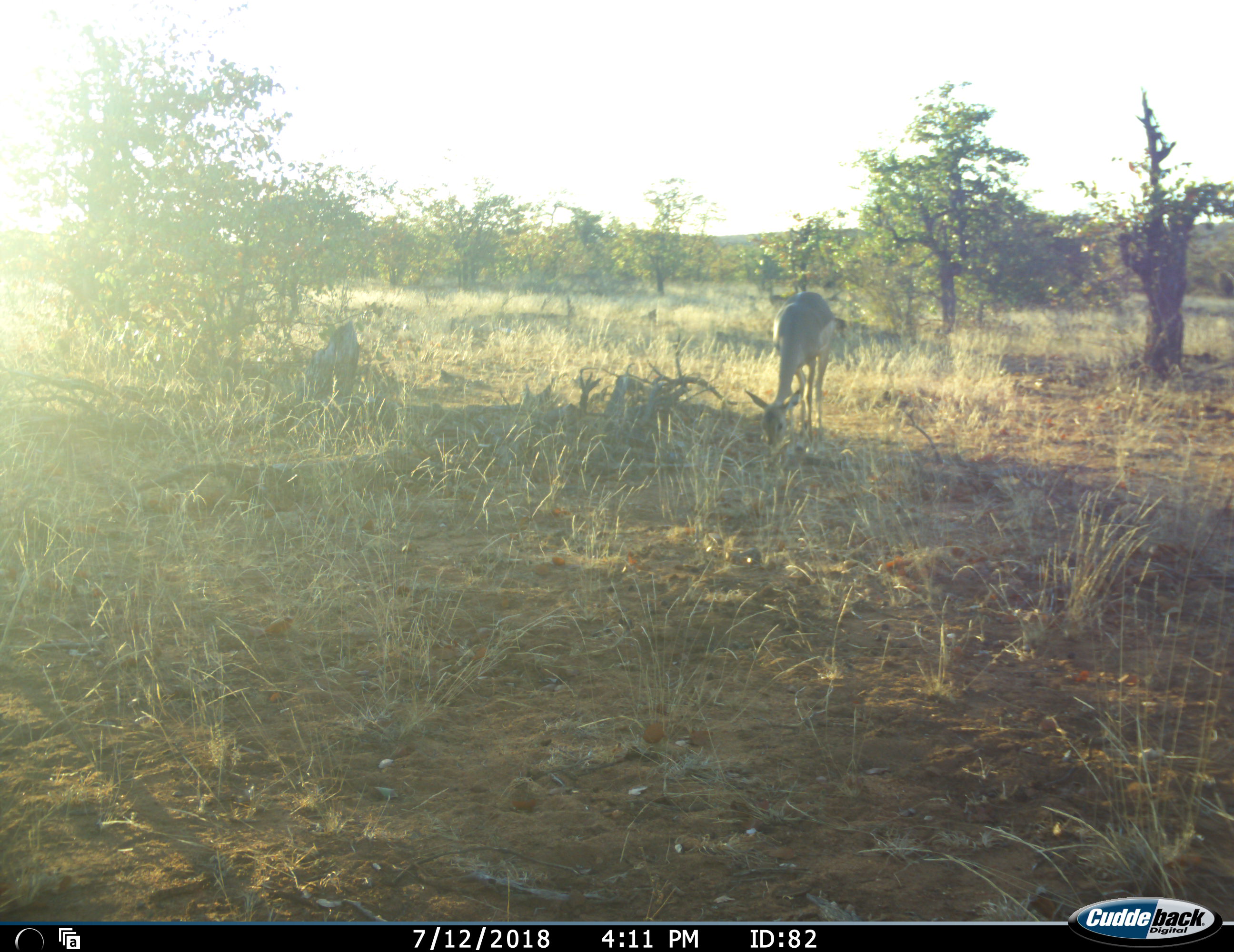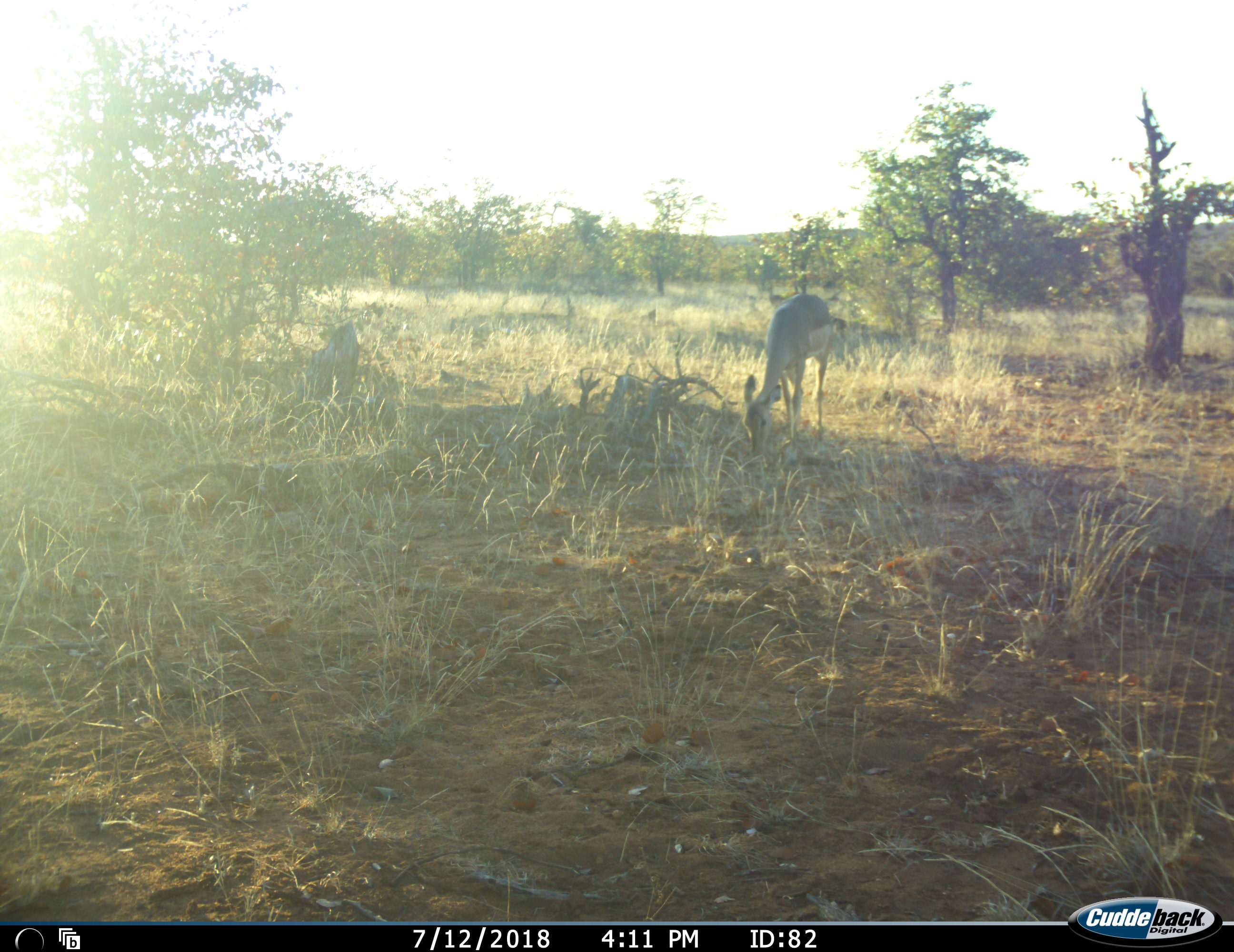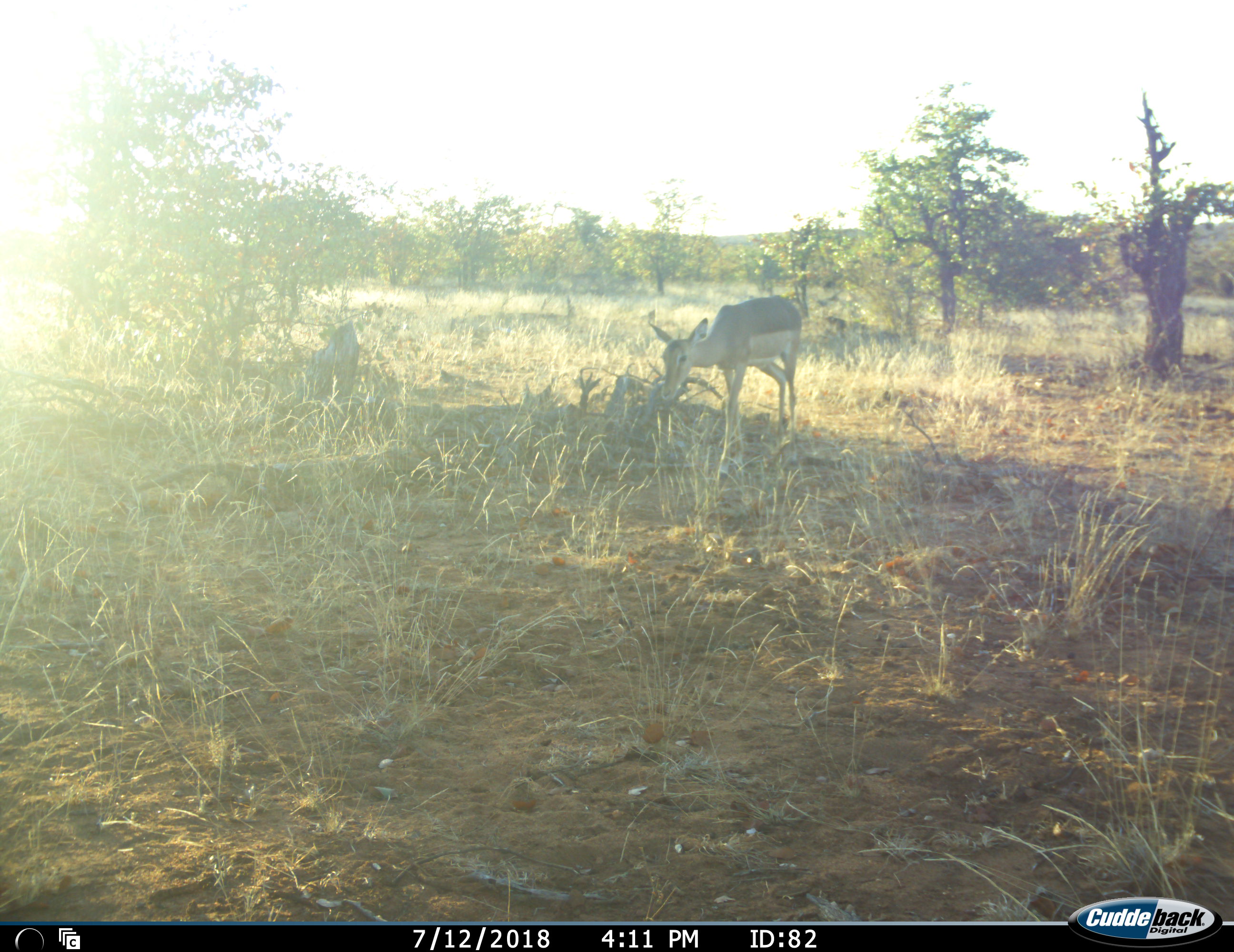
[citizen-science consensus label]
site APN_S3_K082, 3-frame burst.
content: unidentified animal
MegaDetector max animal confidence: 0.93